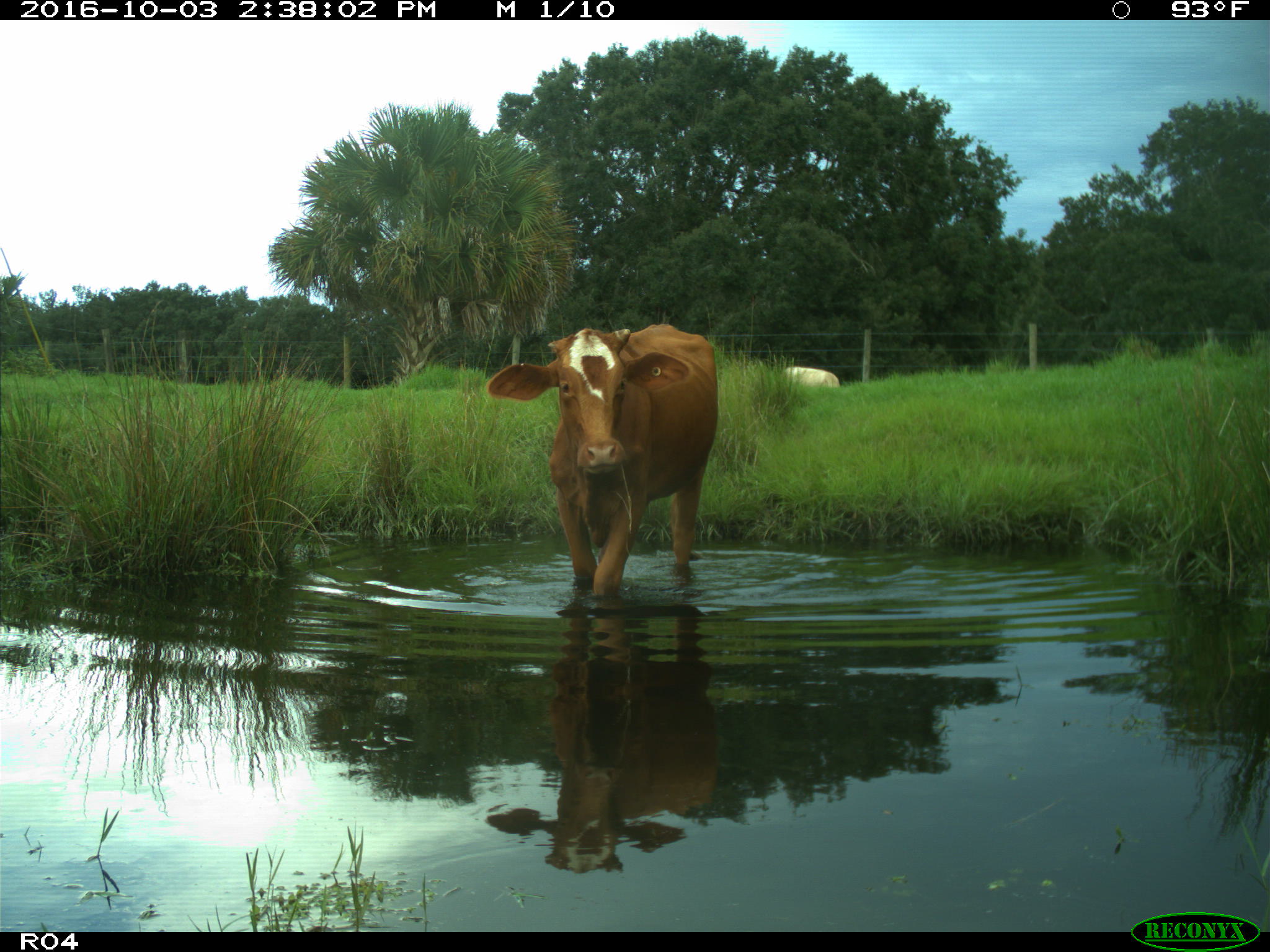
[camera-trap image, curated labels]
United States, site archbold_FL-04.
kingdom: Animalia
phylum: Chordata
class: Mammalia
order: Artiodactyla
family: Bovidae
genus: Bos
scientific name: Bos taurus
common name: domestic cow